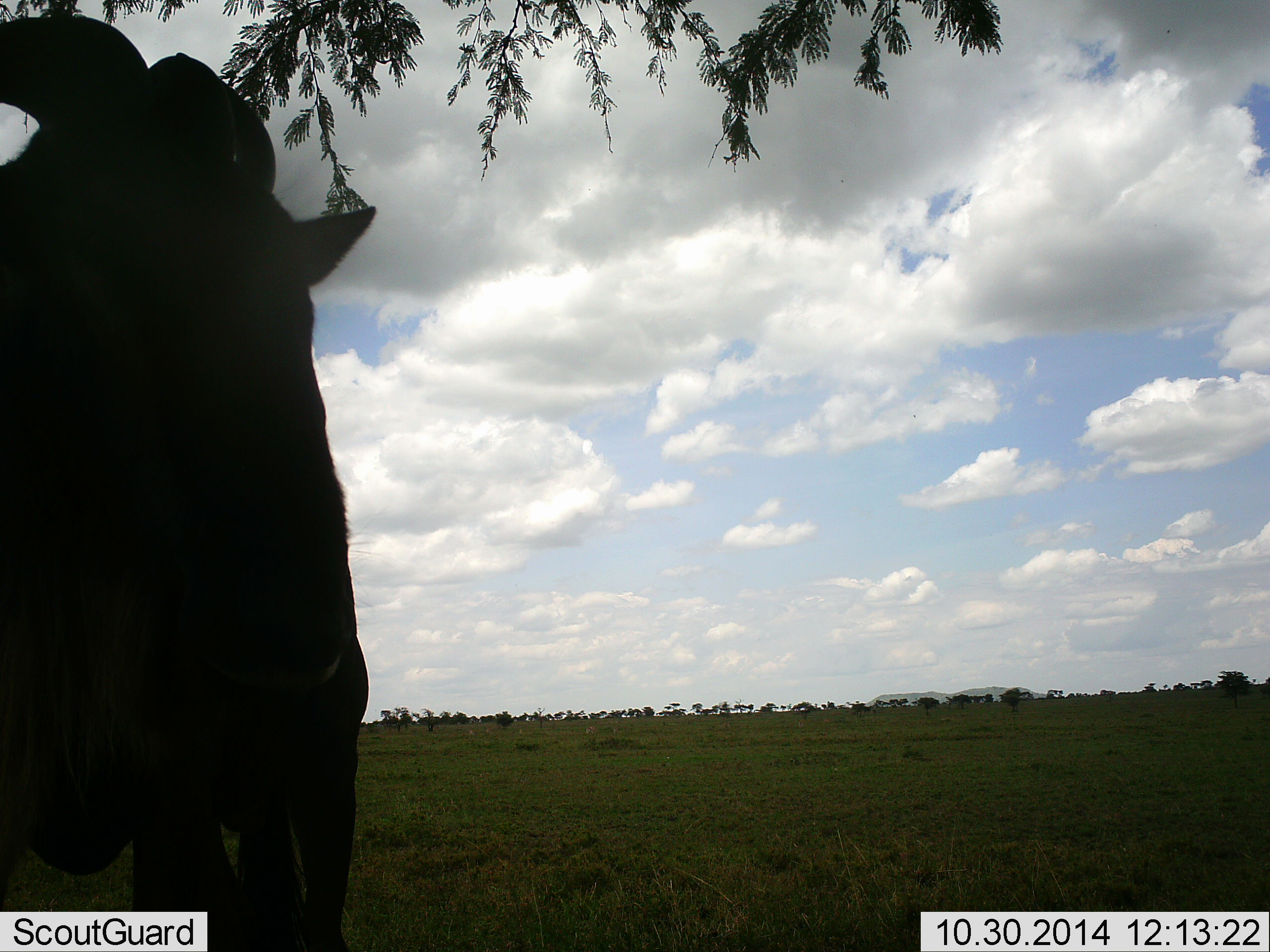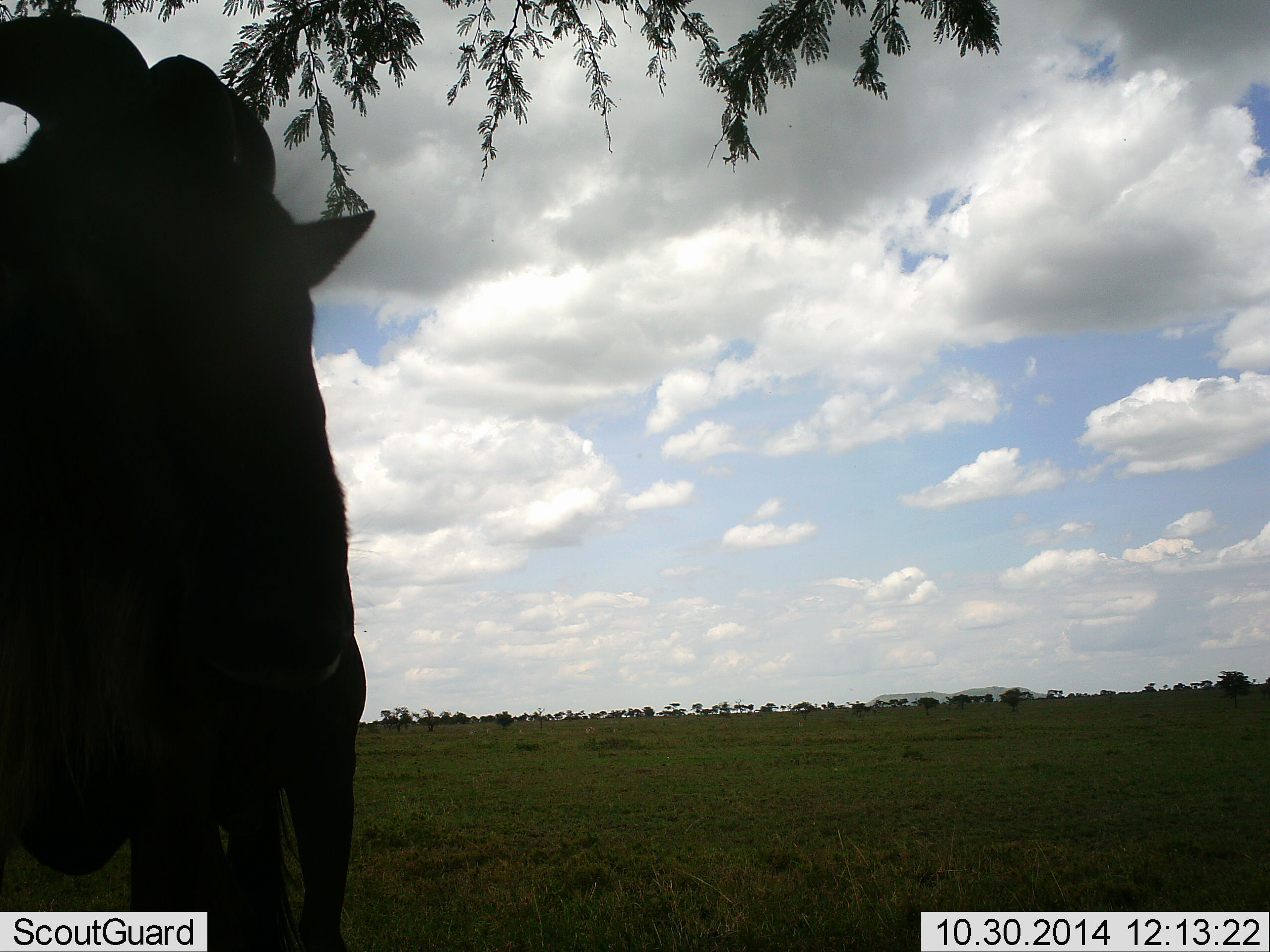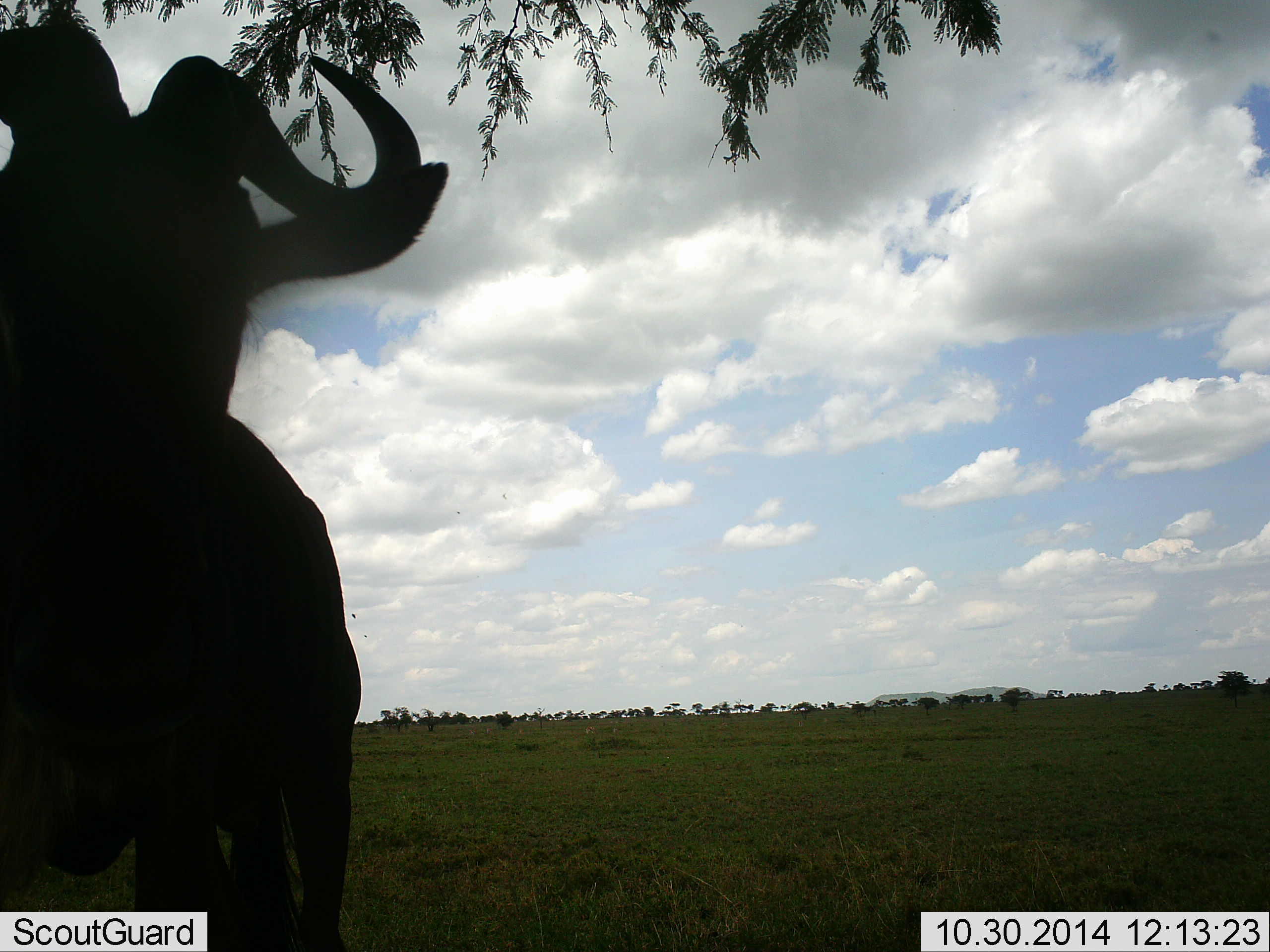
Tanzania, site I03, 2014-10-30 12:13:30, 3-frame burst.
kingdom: Animalia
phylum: Chordata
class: Mammalia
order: Artiodactyla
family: Bovidae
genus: Connochaetes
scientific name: Connochaetes taurinus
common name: blue wildebeest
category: wildebeest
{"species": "wildebeest (blue wildebeest) (Connochaetes taurinus)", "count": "1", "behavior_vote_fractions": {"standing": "90%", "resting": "10%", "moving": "0%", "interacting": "0%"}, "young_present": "0%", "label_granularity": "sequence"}